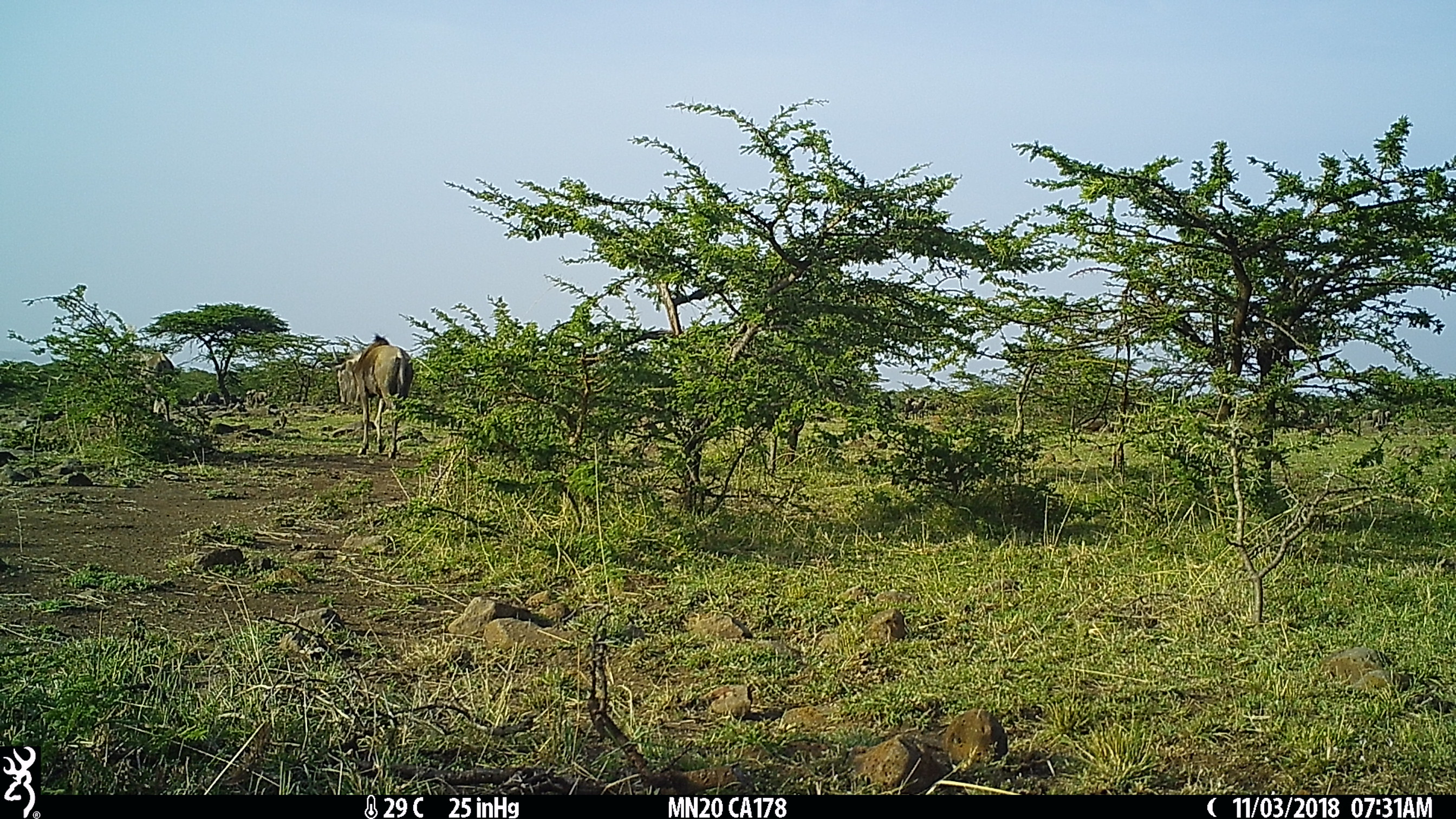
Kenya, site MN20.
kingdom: Animalia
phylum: Chordata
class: Mammalia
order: Artiodactyla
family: Bovidae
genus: Connochaetes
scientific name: Connochaetes taurinus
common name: blue wildebeest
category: wildebeest